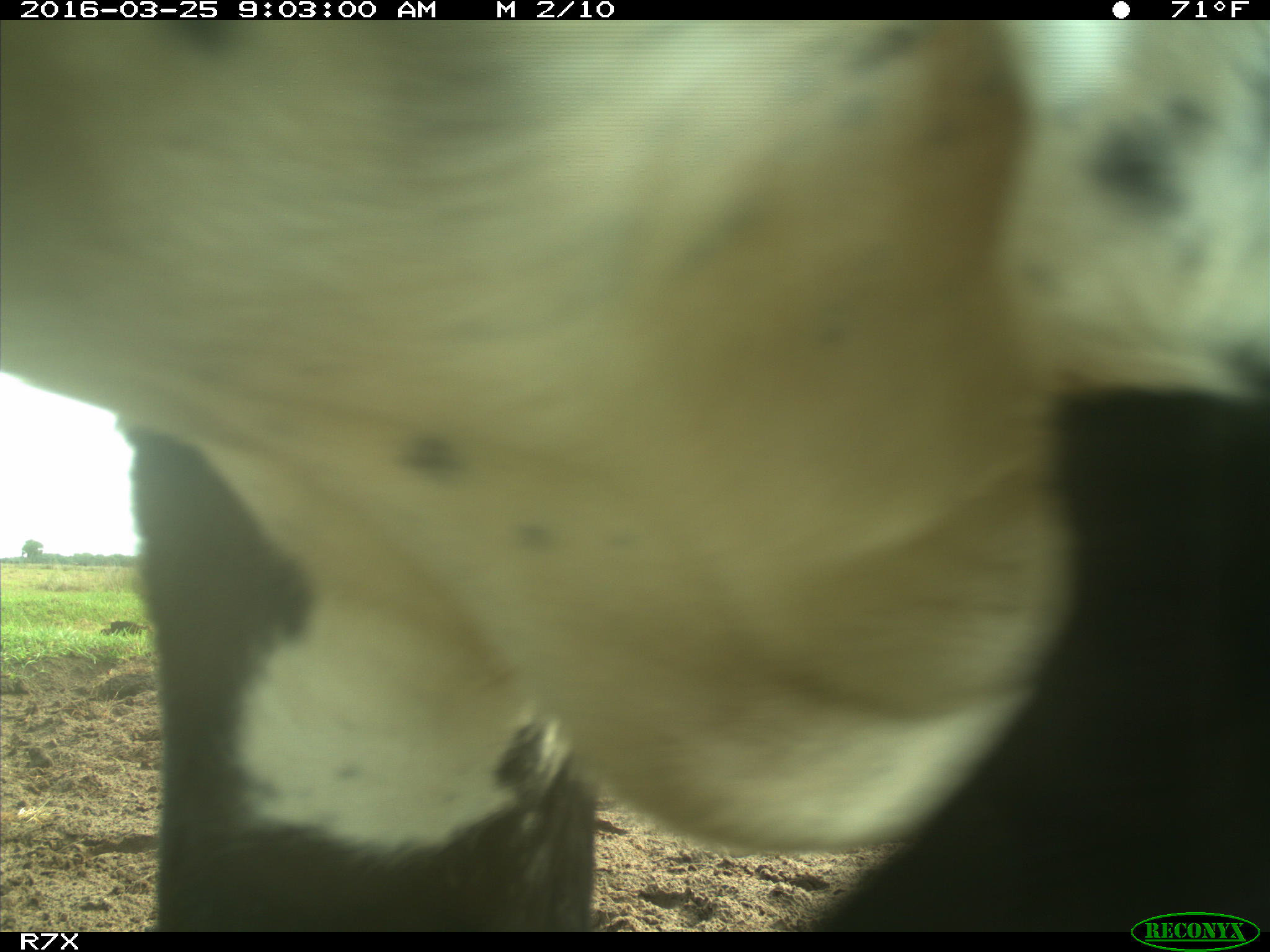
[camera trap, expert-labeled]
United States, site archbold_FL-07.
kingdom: Animalia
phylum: Chordata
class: Mammalia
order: Artiodactyla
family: Bovidae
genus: Bos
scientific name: Bos taurus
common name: domestic cow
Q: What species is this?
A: Bos taurus (domestic cow).